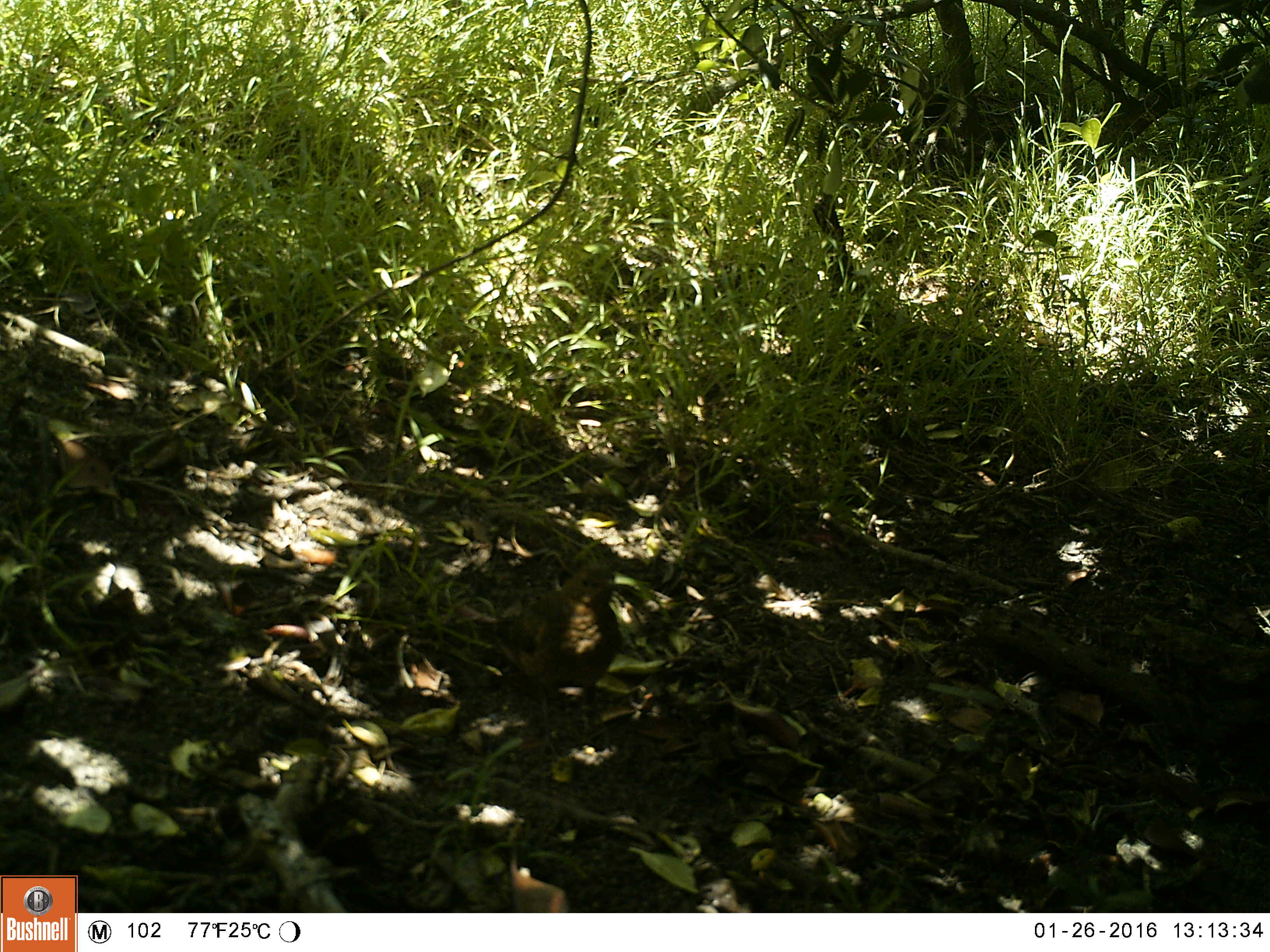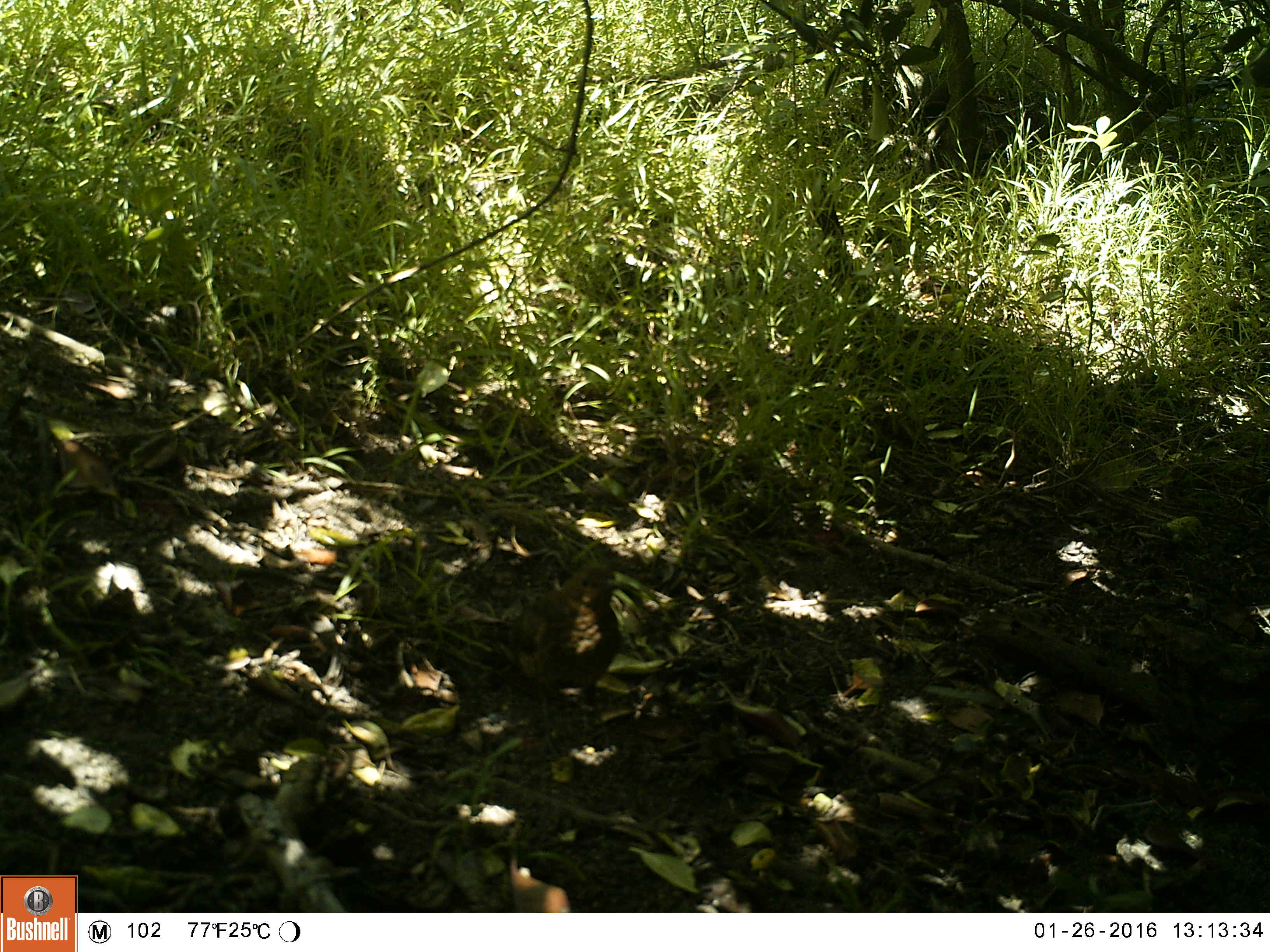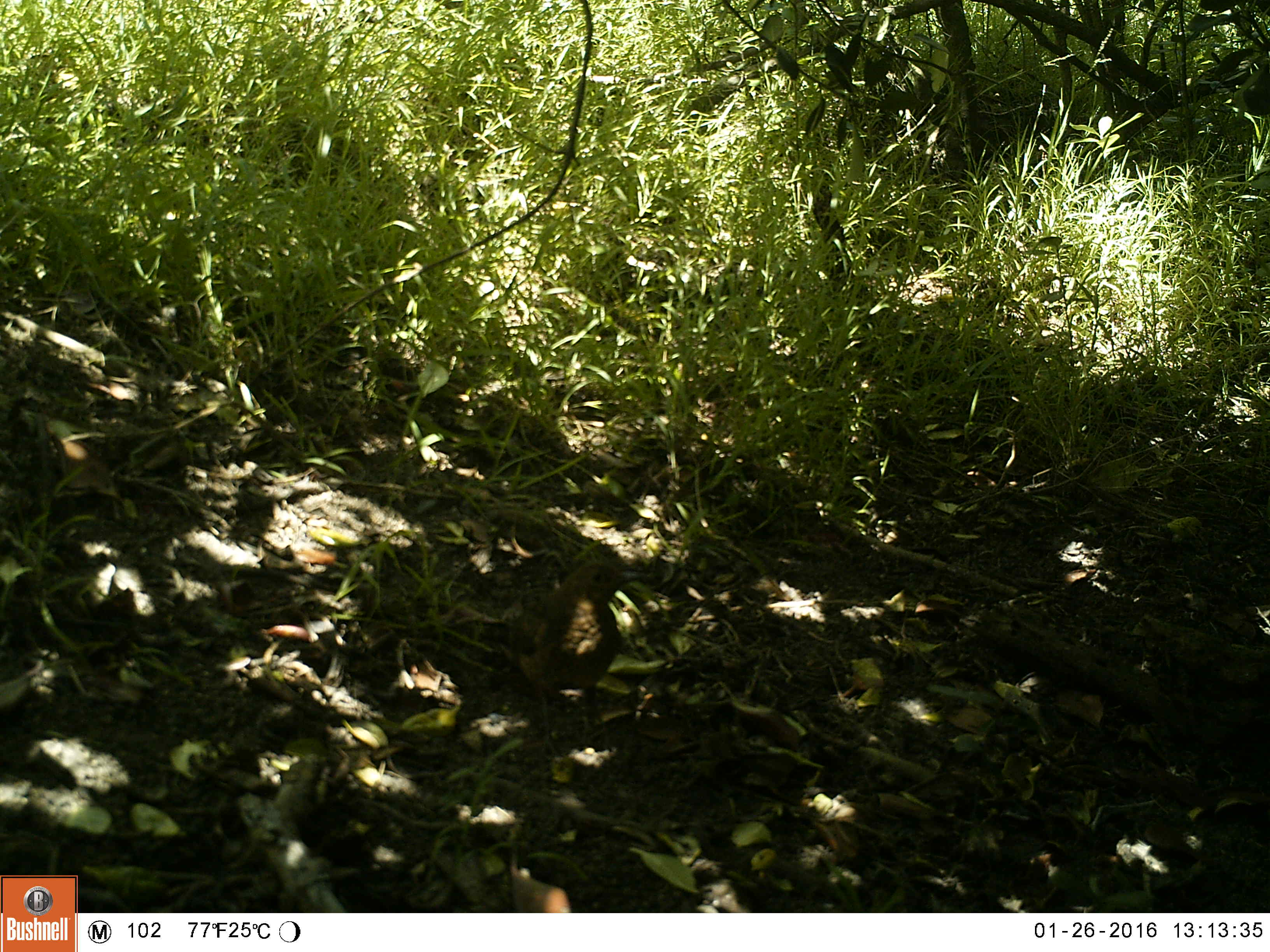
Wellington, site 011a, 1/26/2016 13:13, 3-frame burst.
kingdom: Animalia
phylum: Chordata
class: Aves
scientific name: Aves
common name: bird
Bird (Aves).